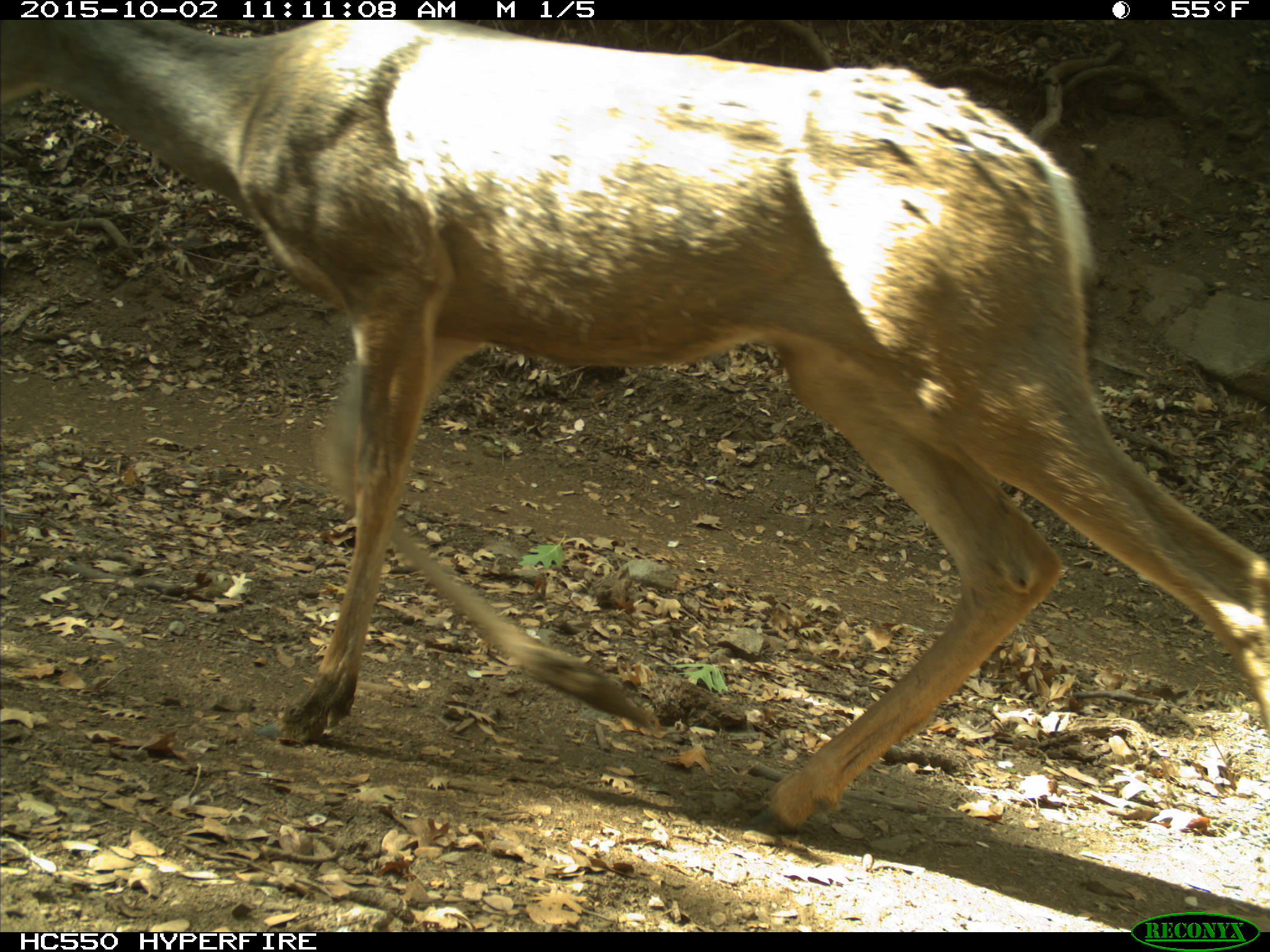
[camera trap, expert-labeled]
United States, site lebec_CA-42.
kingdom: Animalia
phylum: Chordata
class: Mammalia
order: Artiodactyla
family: Cervidae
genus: Odocoileus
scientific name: Odocoileus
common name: deer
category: unidentified deer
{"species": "unidentified deer (deer) (Odocoileus)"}